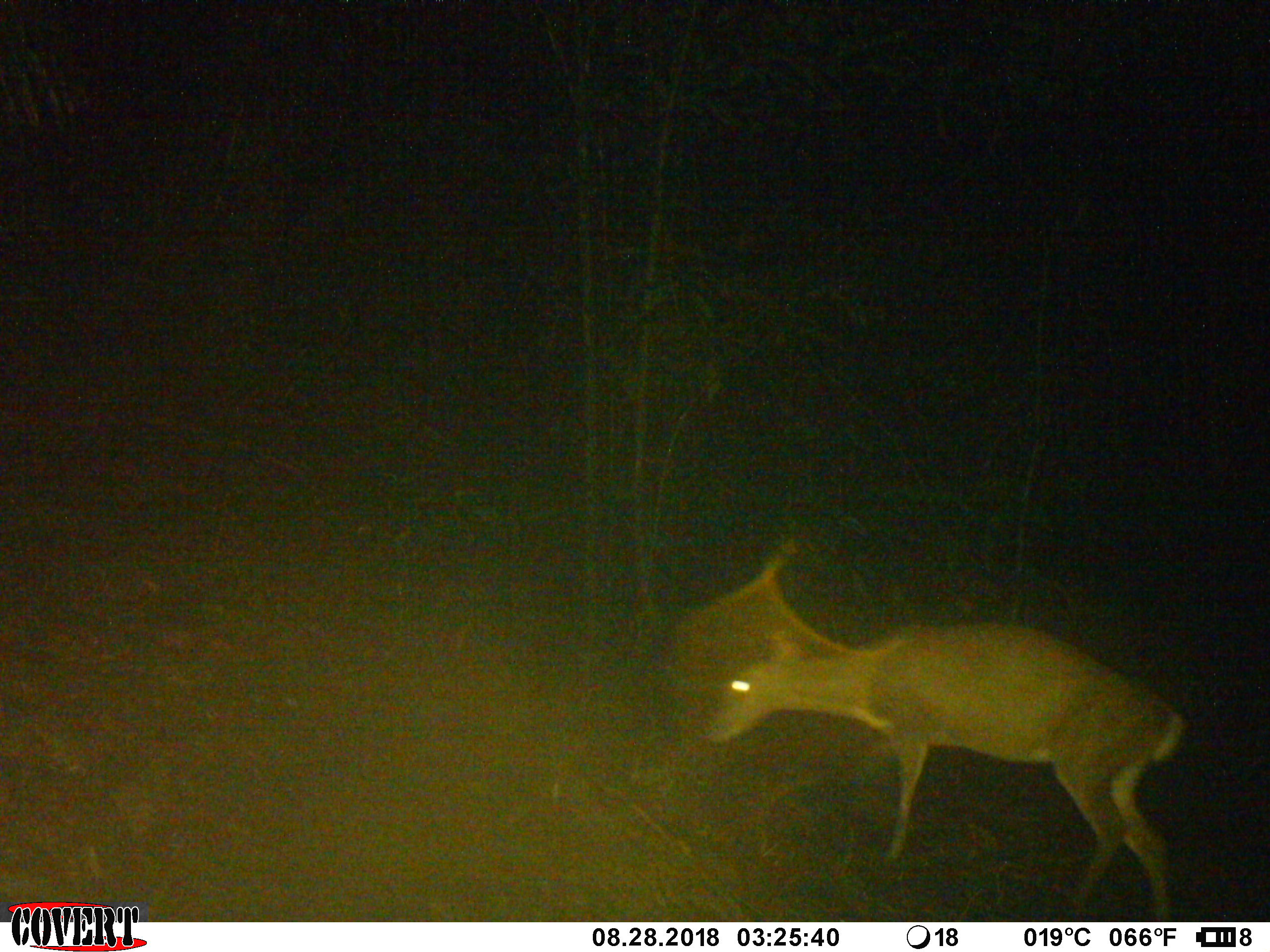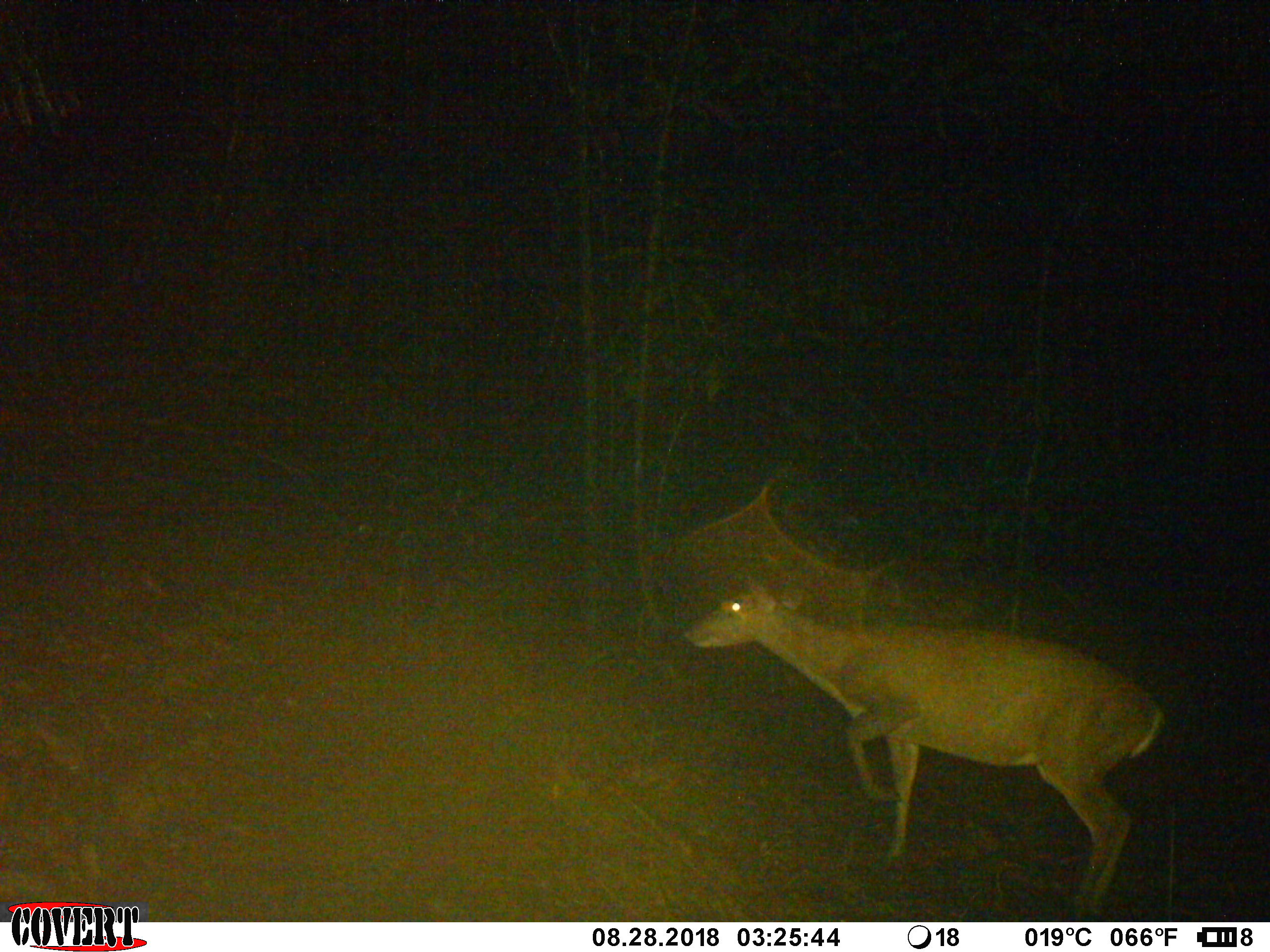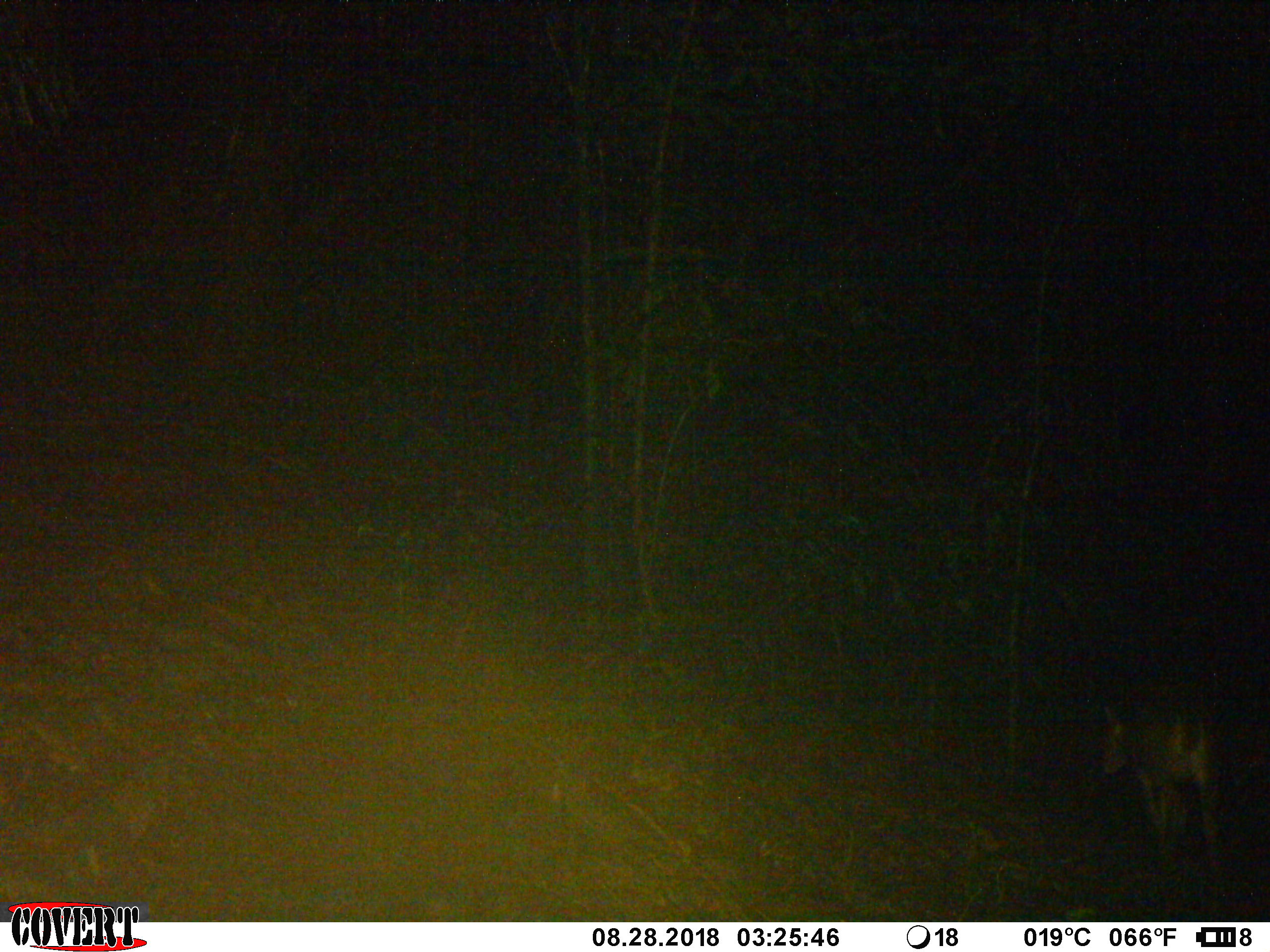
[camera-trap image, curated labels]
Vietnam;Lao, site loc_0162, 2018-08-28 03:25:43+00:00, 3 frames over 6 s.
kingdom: Animalia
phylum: Chordata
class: Mammalia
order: Artiodactyla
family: Cervidae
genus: Muntiacus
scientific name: Muntiacus vuquangensis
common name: large-antlered muntjac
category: large antlered muntjac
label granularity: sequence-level